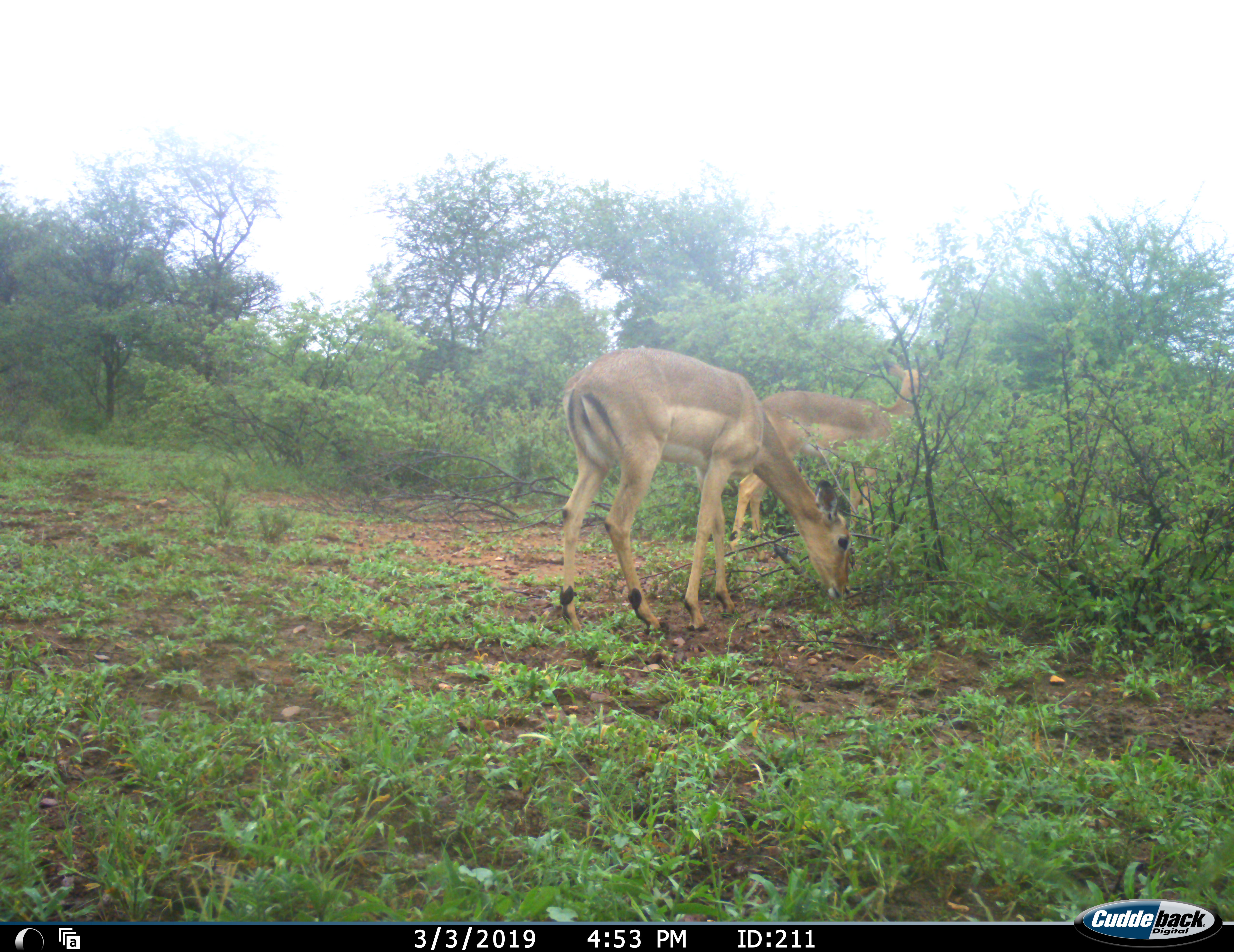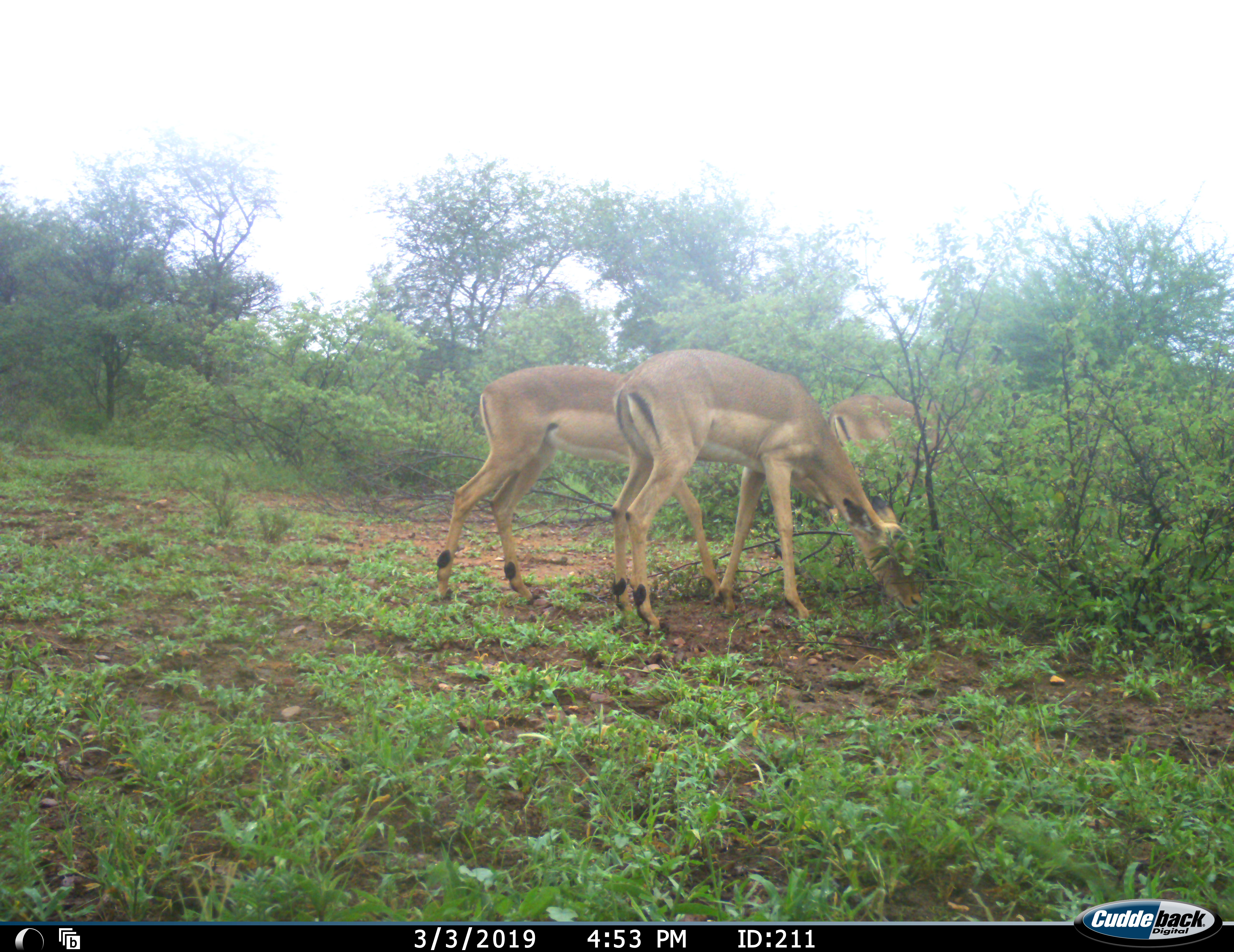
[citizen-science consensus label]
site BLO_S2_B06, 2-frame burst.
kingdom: Animalia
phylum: Chordata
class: Mammalia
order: Artiodactyla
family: Bovidae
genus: Aepyceros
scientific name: Aepyceros melampus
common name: impala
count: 3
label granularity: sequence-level